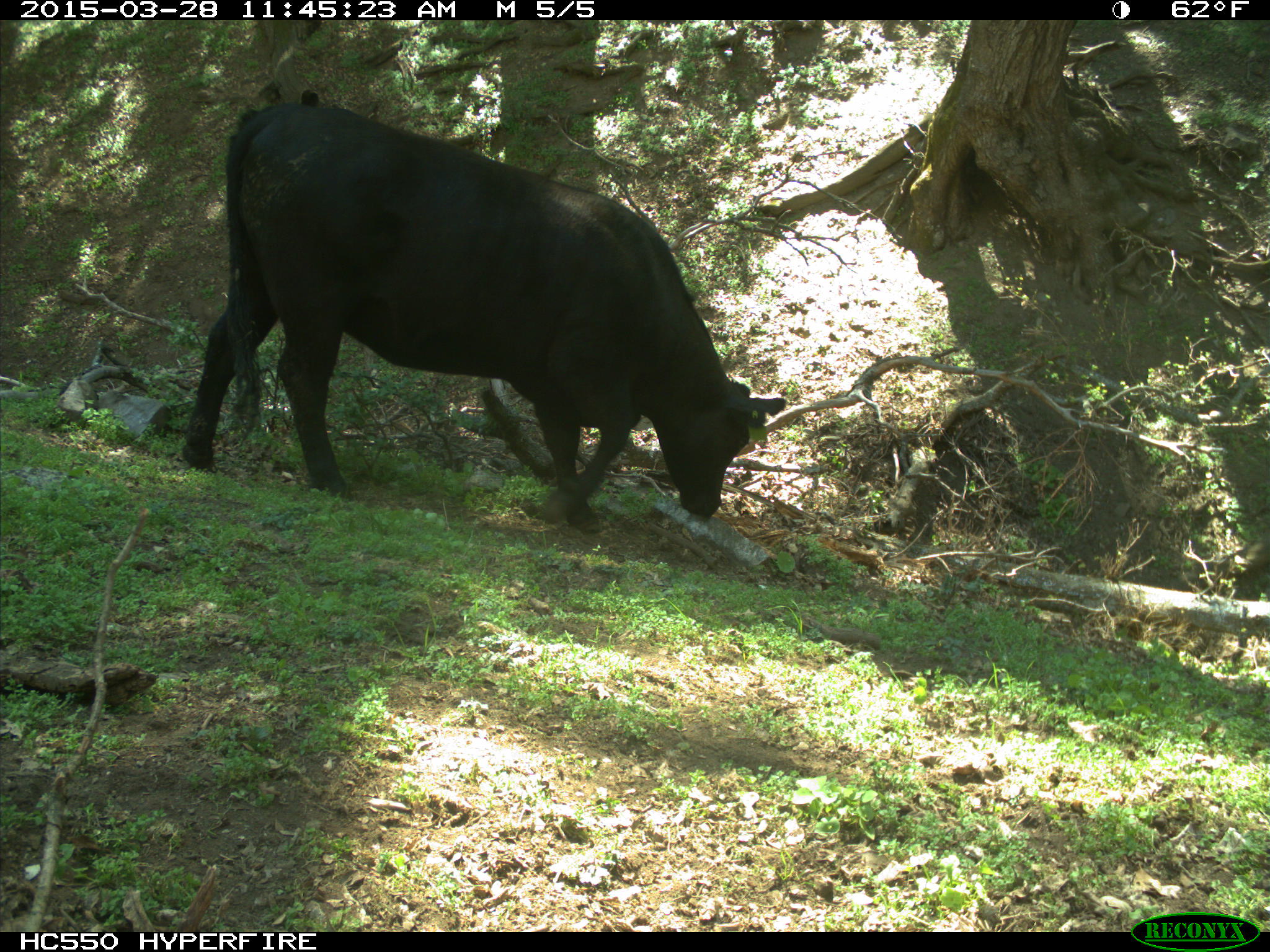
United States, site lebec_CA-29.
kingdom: Animalia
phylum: Chordata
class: Mammalia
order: Artiodactyla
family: Bovidae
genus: Bos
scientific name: Bos taurus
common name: domestic cow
Bos taurus (domestic cow).